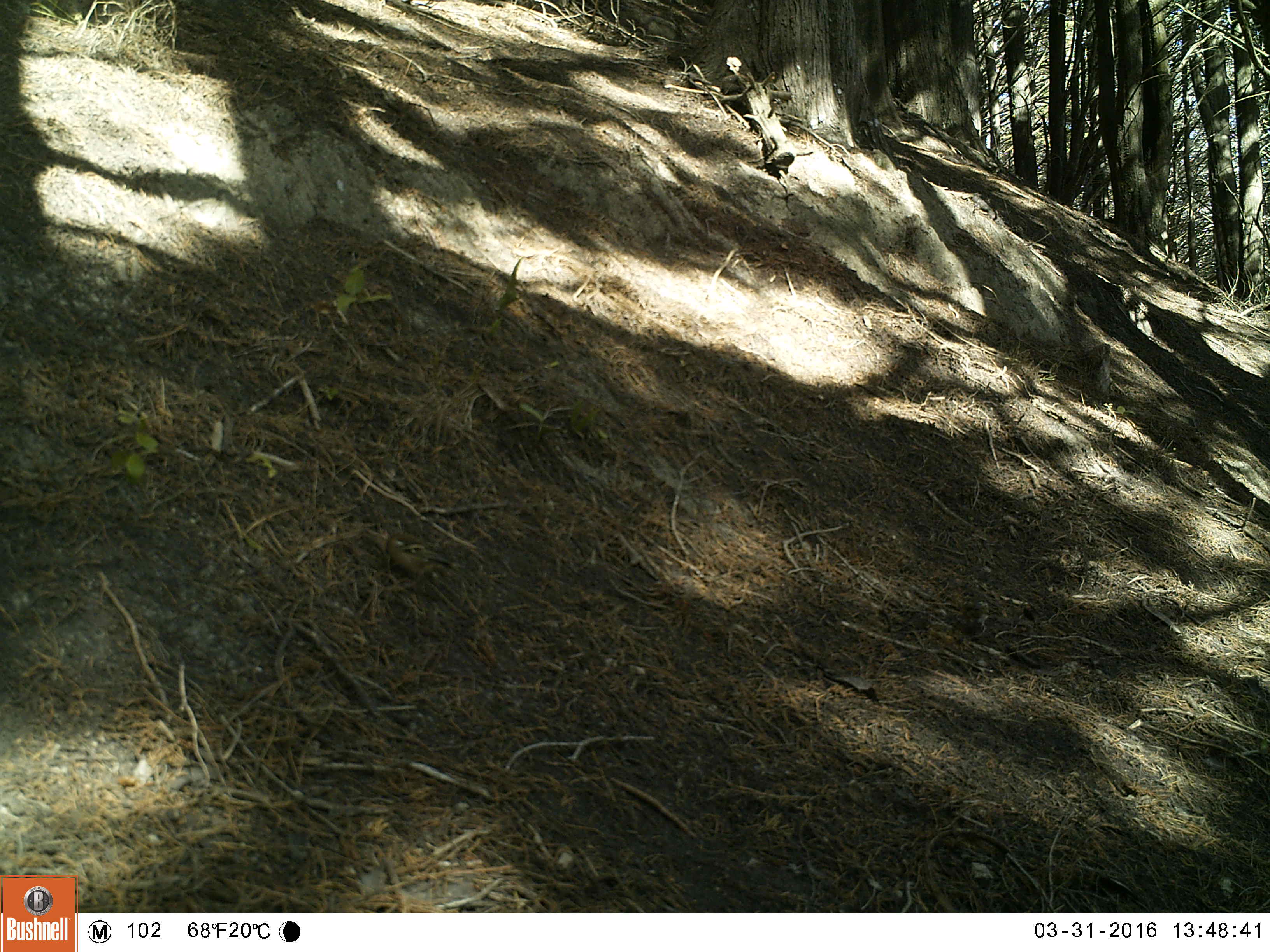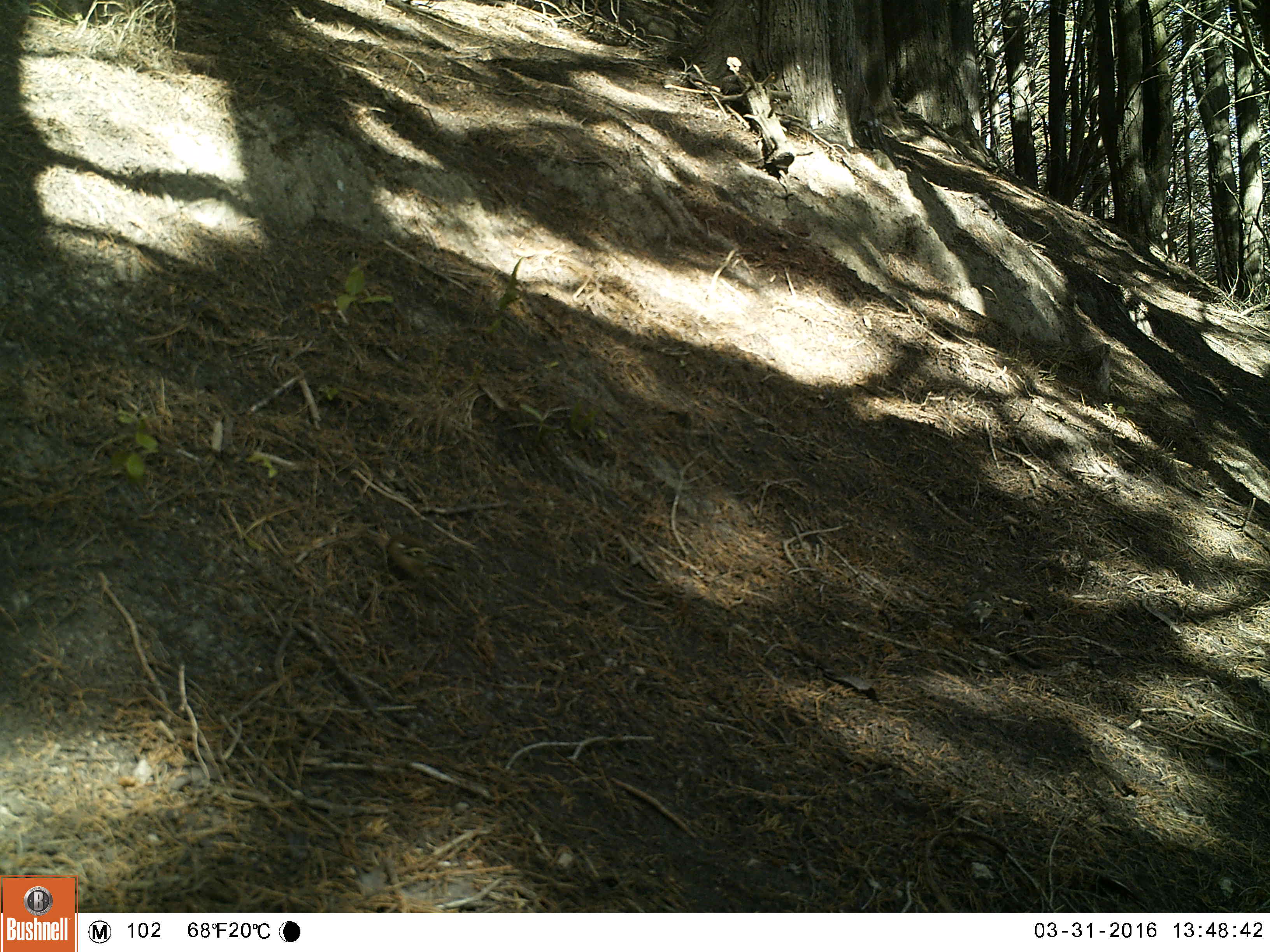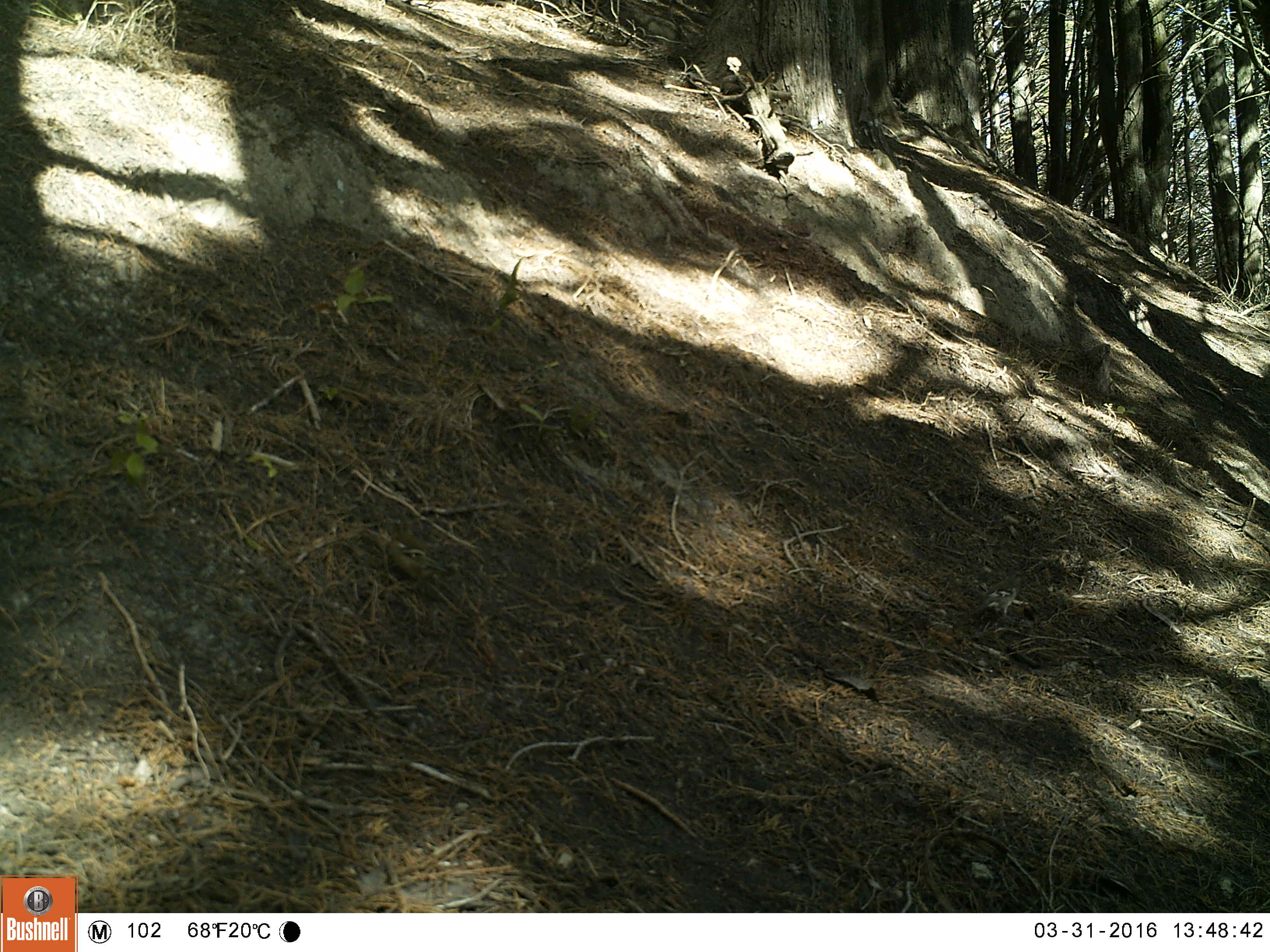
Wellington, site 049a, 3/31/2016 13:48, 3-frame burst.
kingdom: Animalia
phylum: Chordata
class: Aves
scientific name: Aves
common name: bird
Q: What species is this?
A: Bird (Aves).